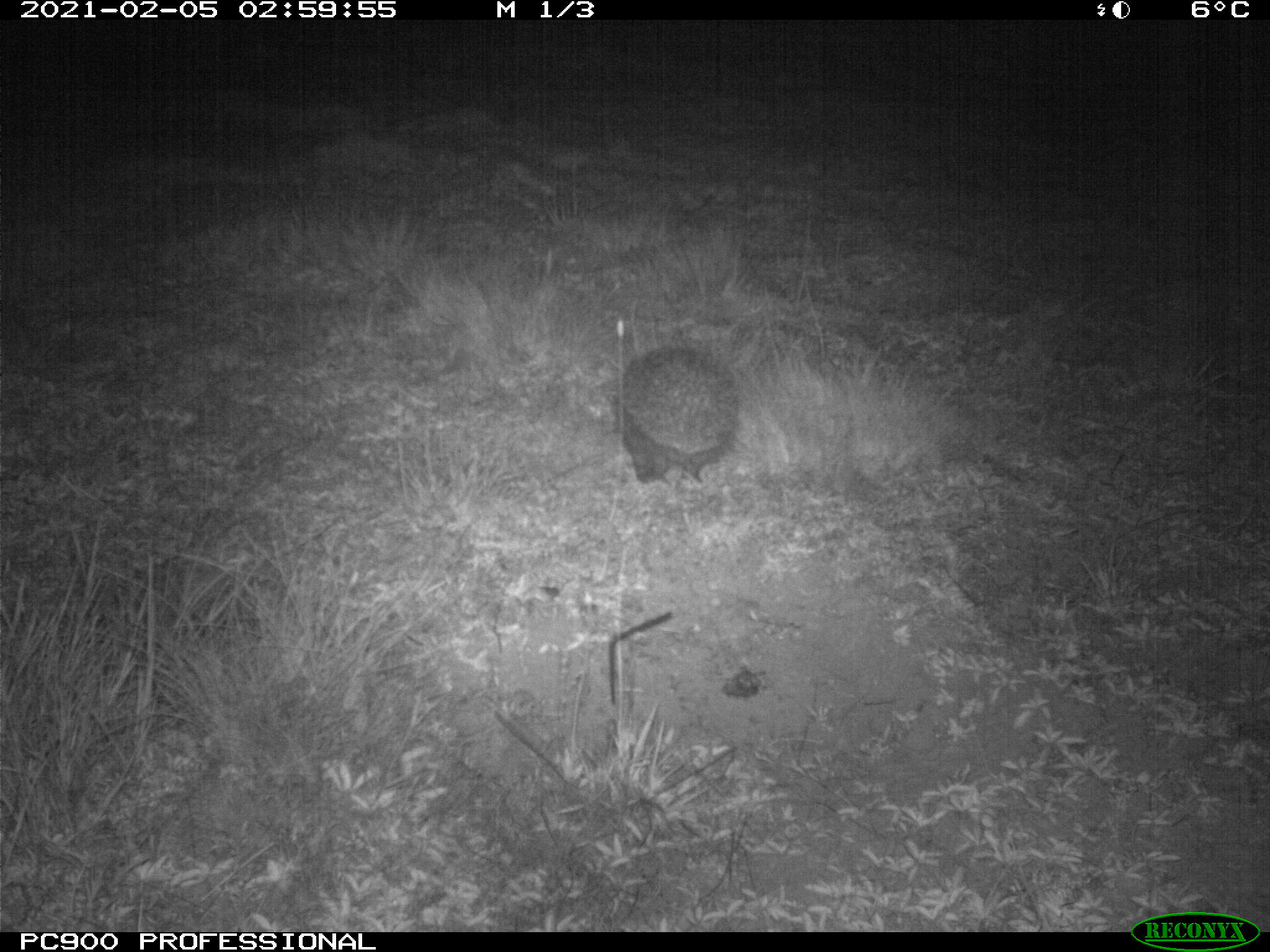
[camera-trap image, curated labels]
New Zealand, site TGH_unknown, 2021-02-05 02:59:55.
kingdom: Animalia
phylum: Chordata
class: Mammalia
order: Eulipotyphla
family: Erinaceidae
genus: Erinaceus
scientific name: Erinaceus europaeus europaeus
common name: european hedgehog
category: hedgehog